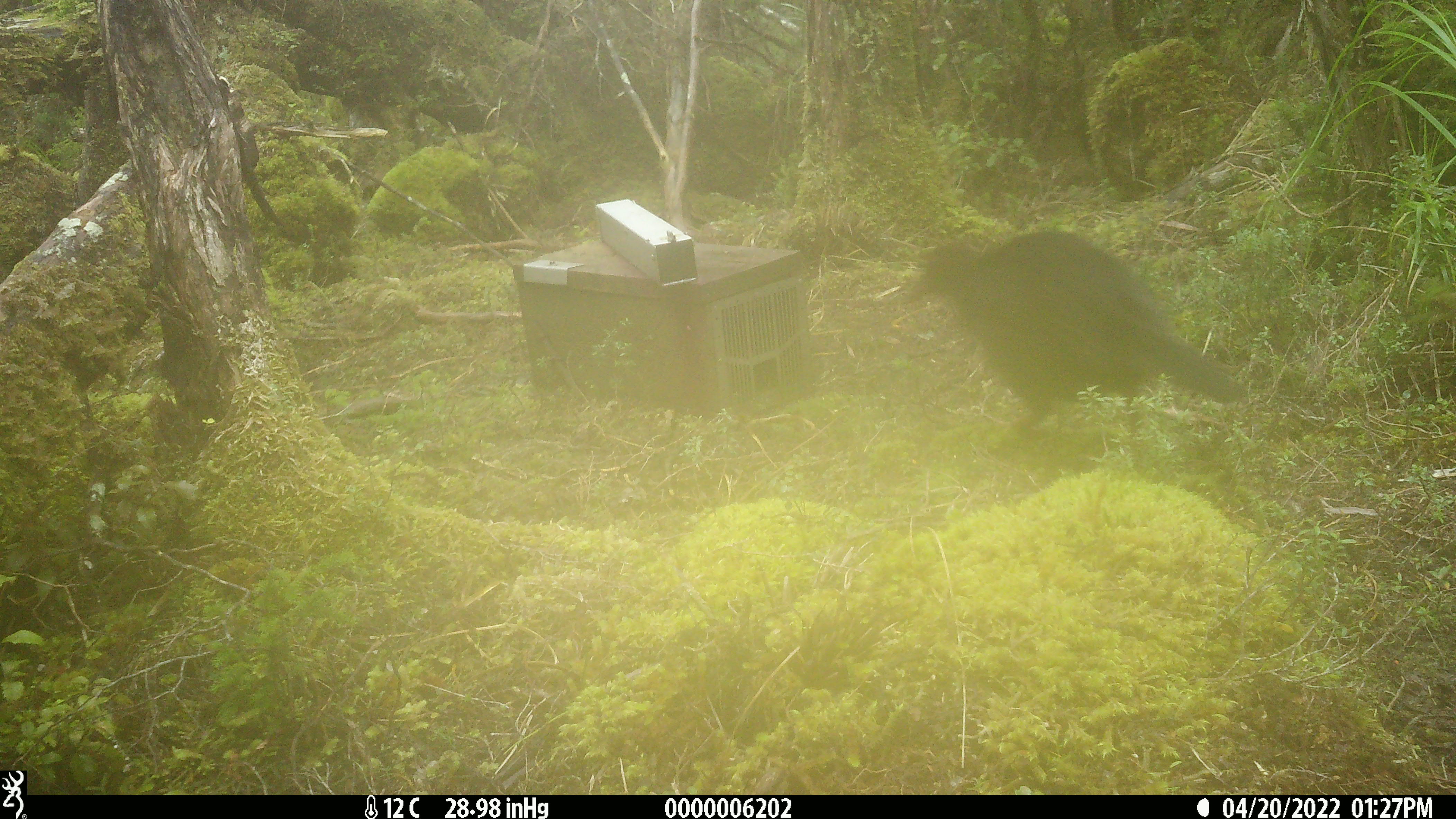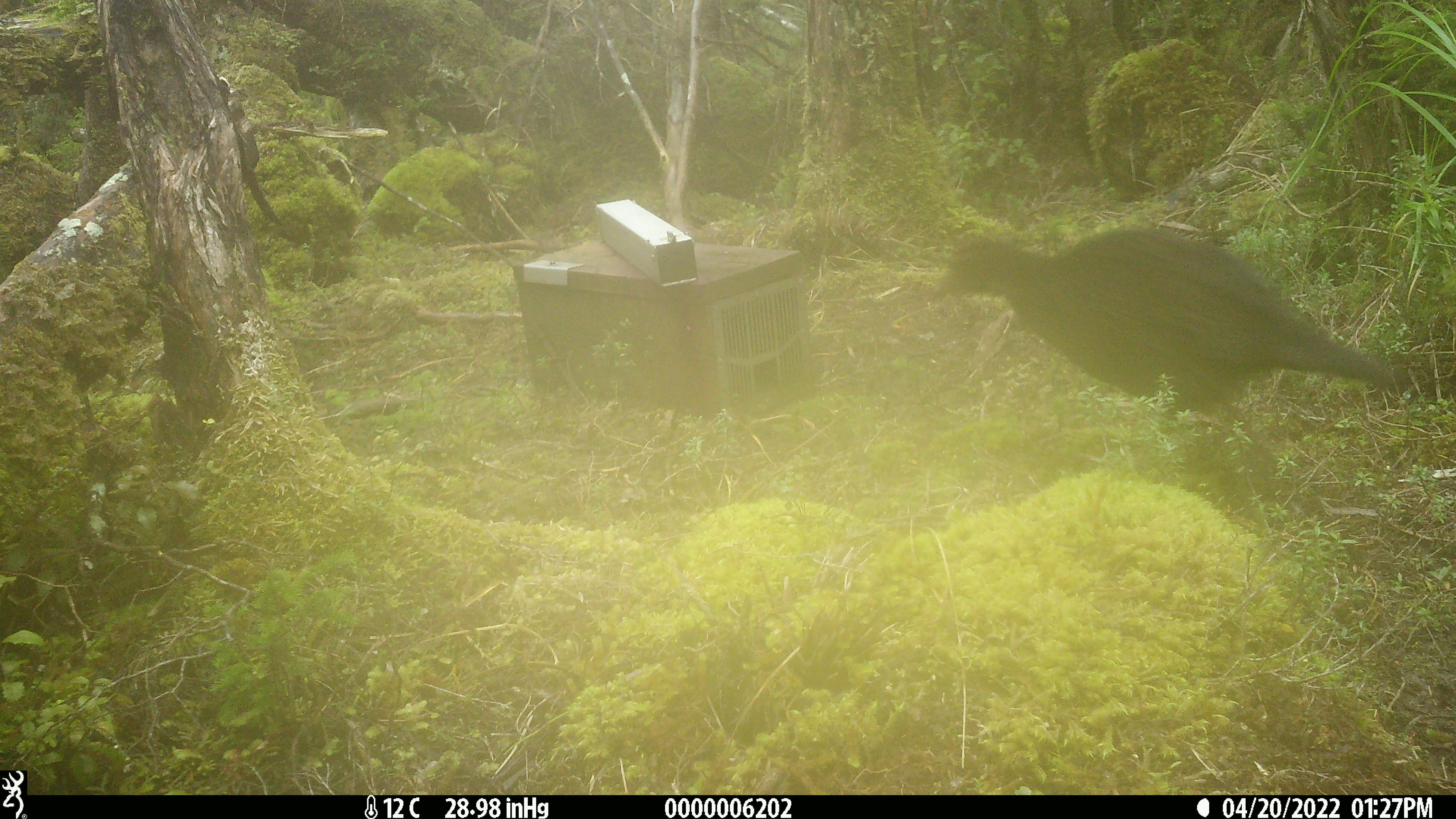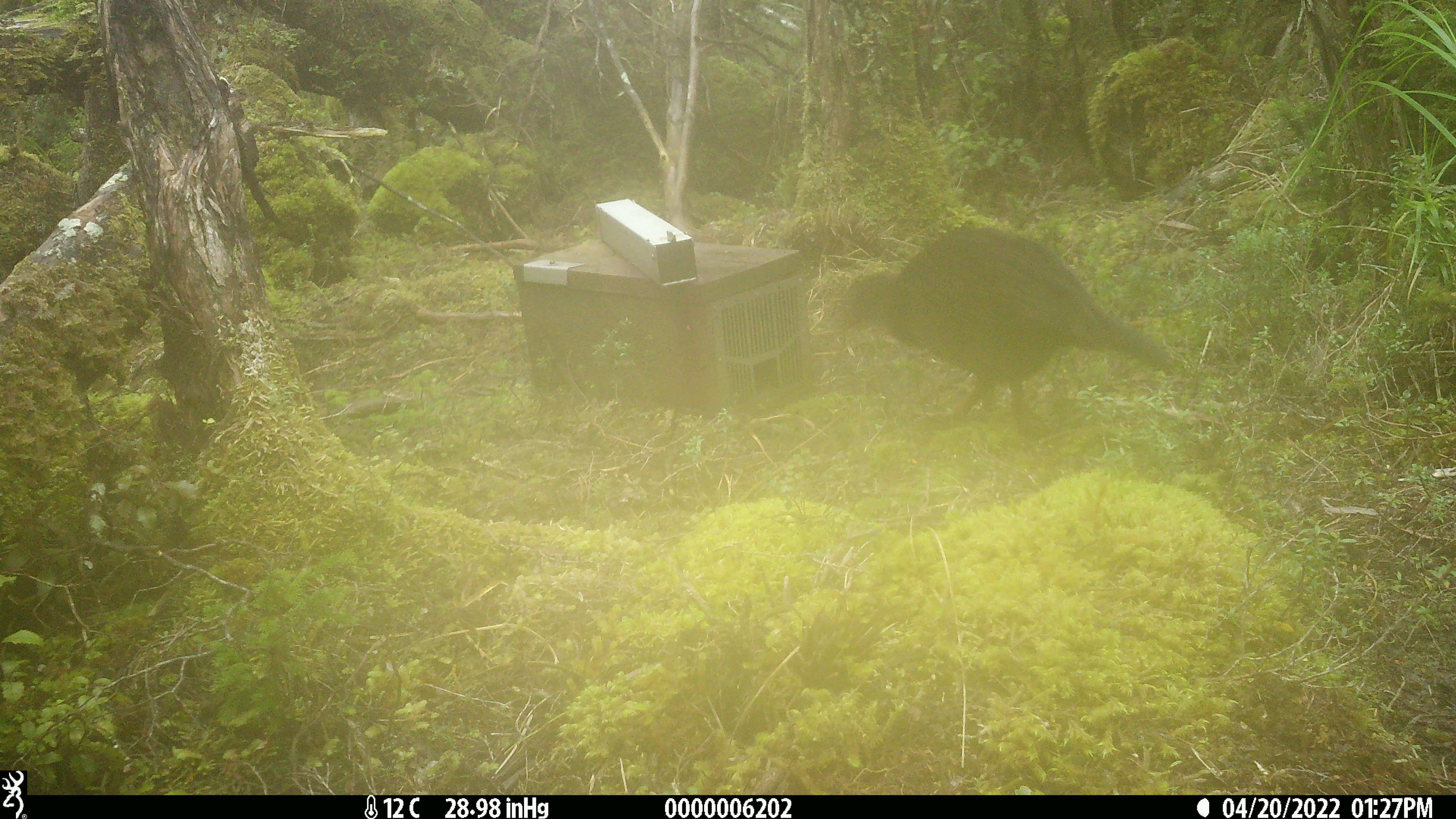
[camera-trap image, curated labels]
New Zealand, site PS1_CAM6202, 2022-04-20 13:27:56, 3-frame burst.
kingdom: Animalia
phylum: Chordata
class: Aves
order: Gruiformes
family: Rallidae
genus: Gallirallus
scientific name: Gallirallus australis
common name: weka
Weka (Gallirallus australis).